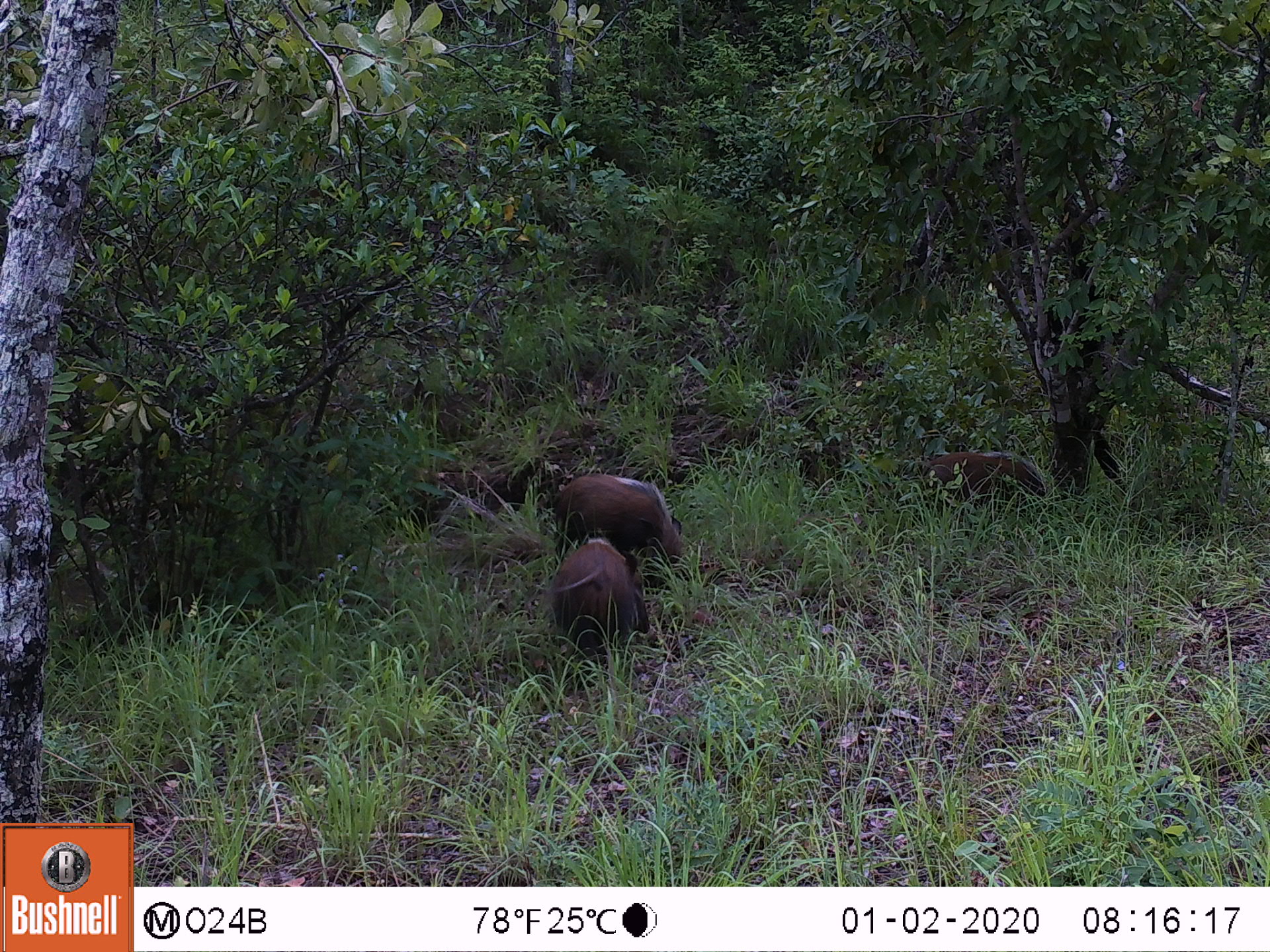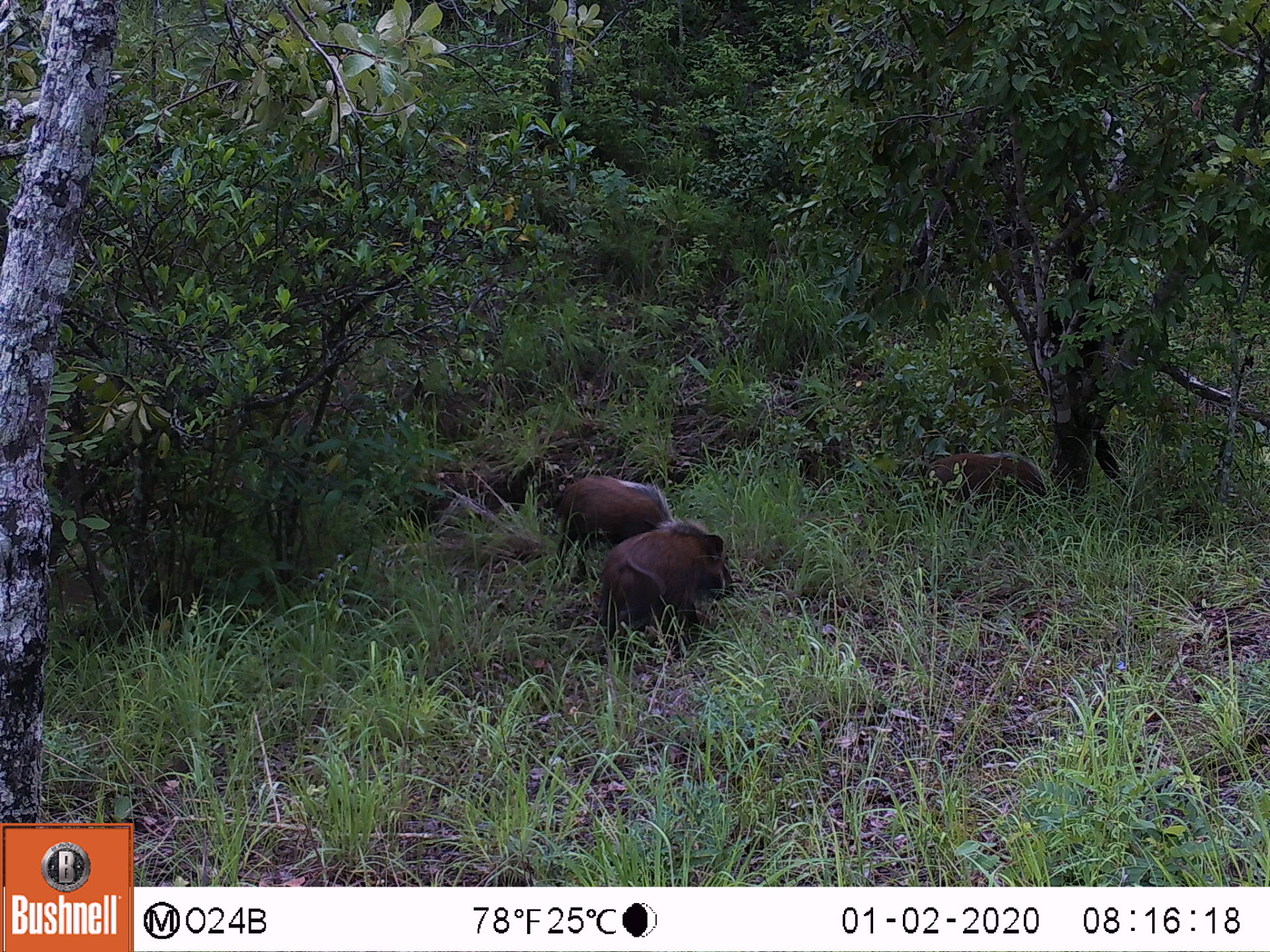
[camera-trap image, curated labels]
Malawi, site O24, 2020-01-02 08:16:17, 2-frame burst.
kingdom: Animalia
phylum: Chordata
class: Mammalia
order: Artiodactyla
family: Suidae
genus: Potamochoerus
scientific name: Potamochoerus larvatus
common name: bushpig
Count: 3.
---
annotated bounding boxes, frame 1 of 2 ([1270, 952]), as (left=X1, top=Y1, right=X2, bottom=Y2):
bushpig: (left=543, top=466, right=689, bottom=562); (left=912, top=438, right=1070, bottom=522); (left=553, top=537, right=648, bottom=655)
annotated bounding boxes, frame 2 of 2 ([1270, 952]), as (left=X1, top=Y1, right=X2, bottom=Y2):
bushpig: (left=587, top=513, right=739, bottom=637); (left=911, top=435, right=1057, bottom=532); (left=539, top=474, right=671, bottom=547)